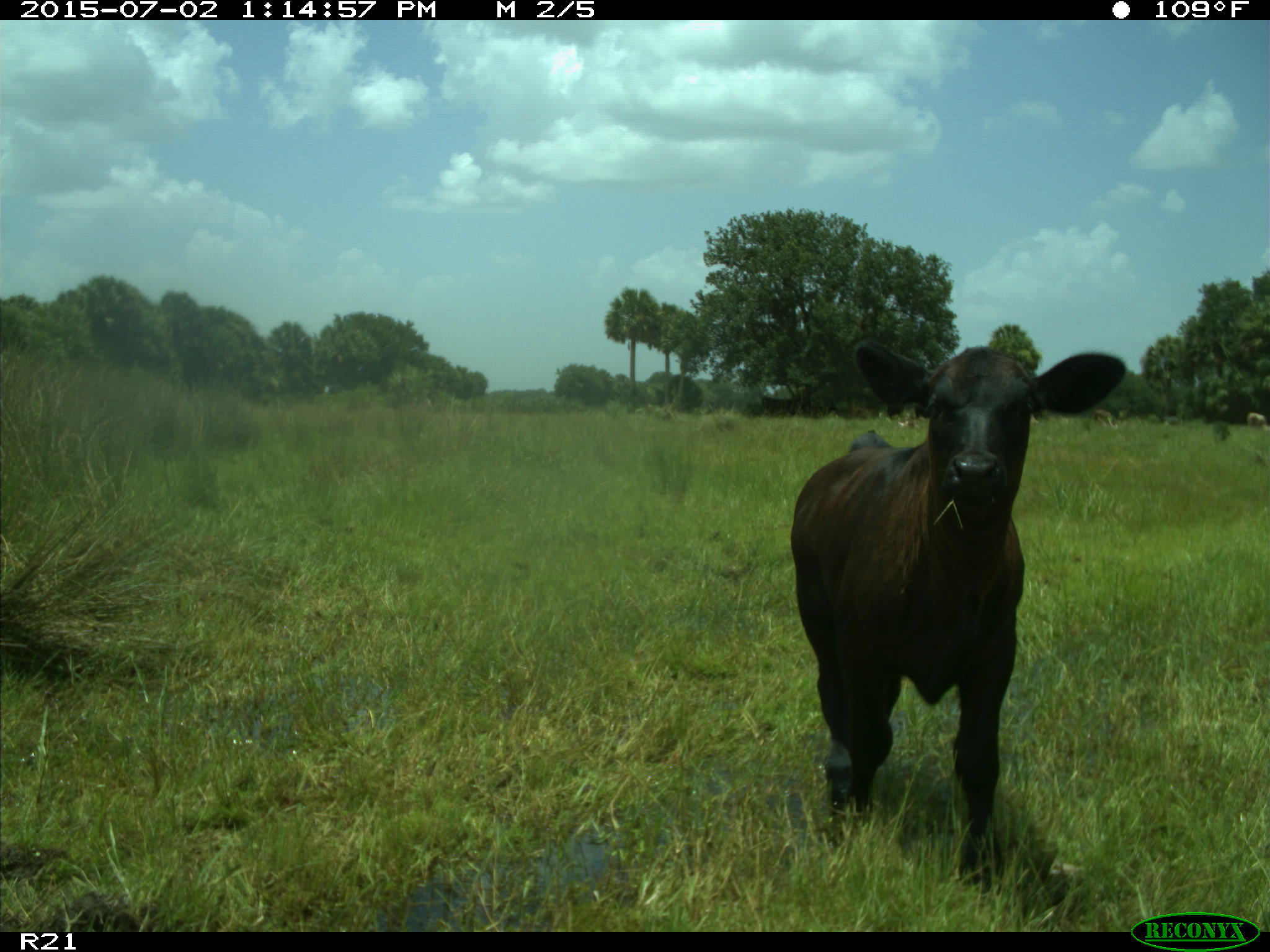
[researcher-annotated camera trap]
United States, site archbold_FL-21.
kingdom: Animalia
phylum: Chordata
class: Mammalia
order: Artiodactyla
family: Bovidae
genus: Bos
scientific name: Bos taurus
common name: domestic cow